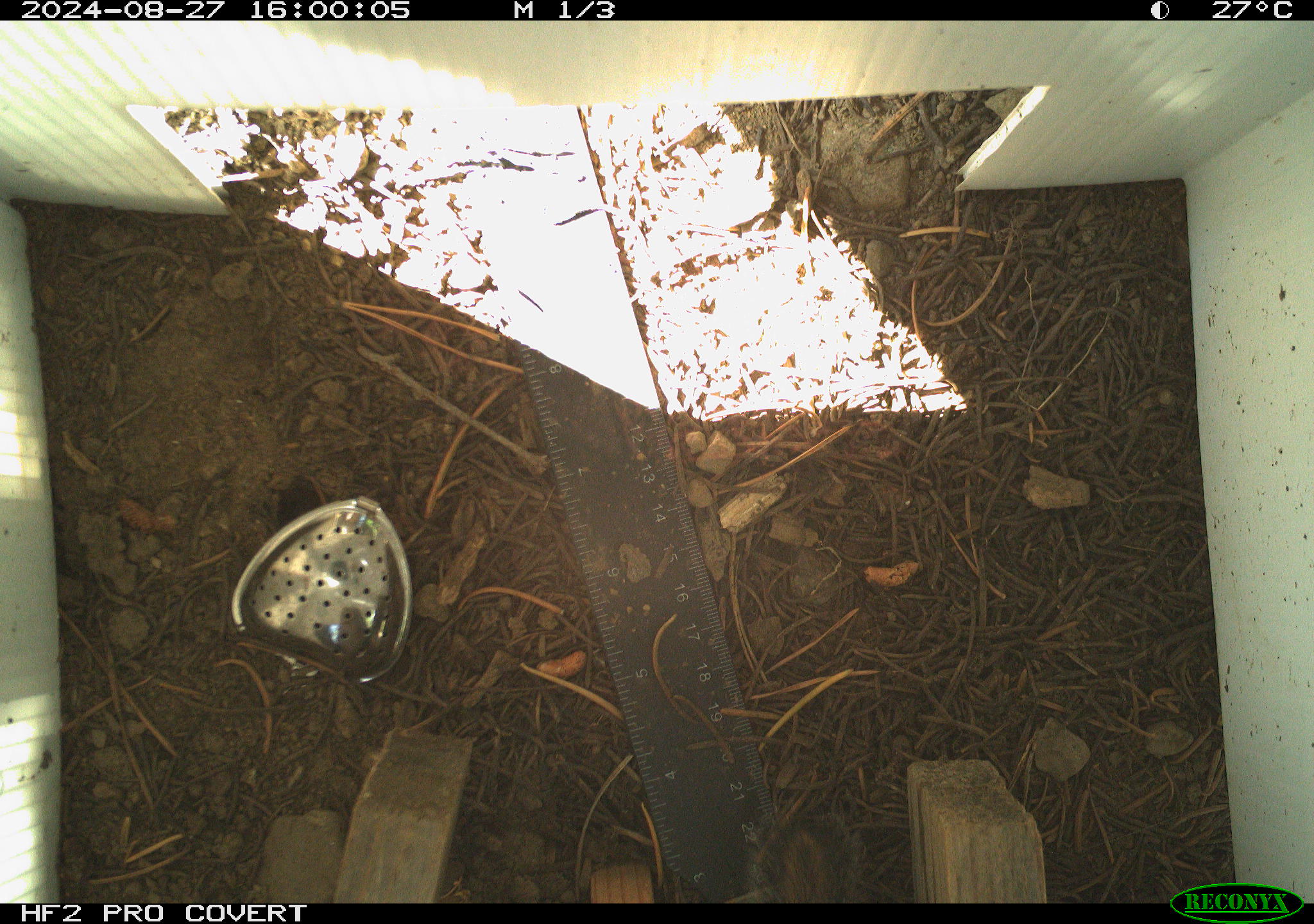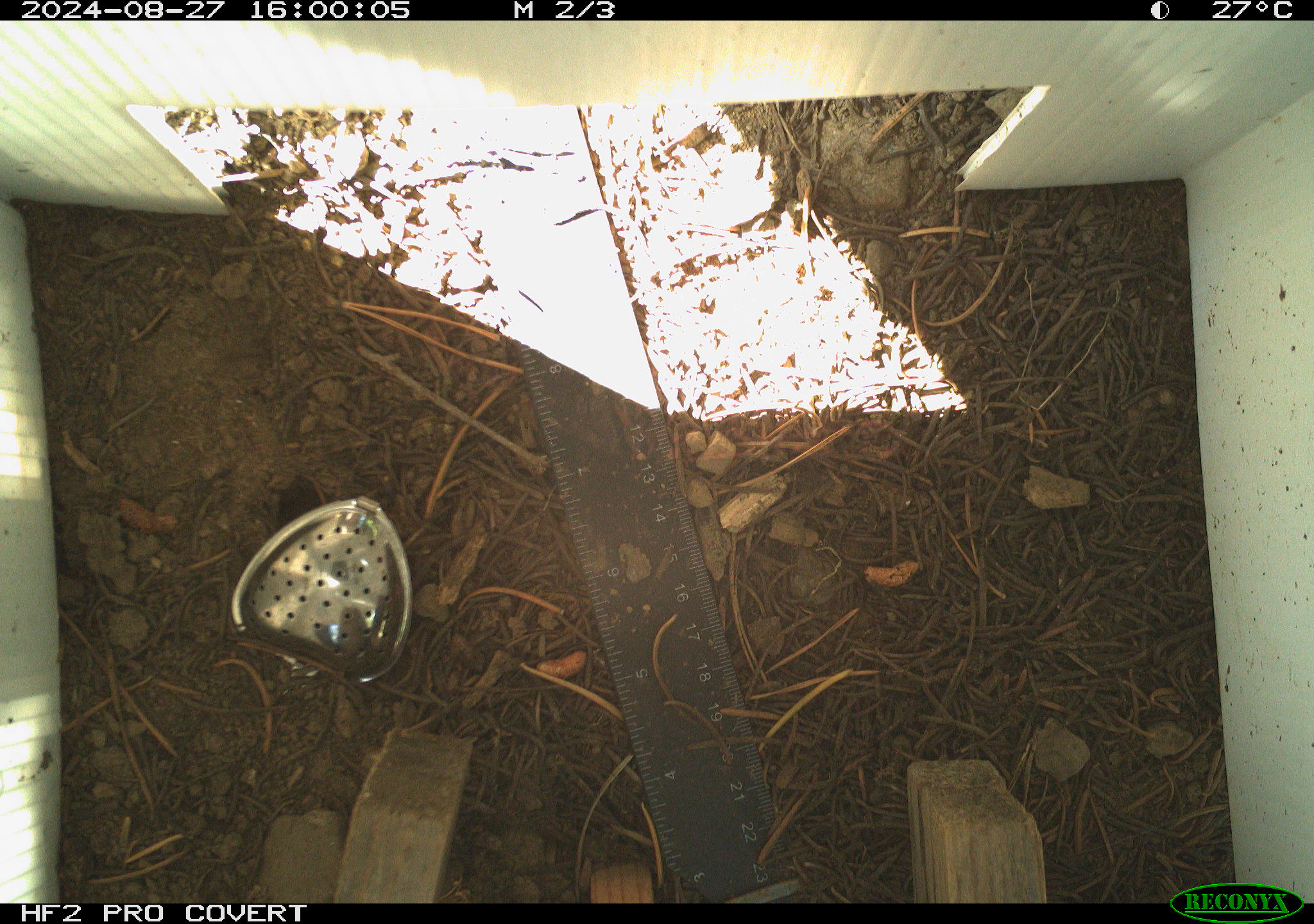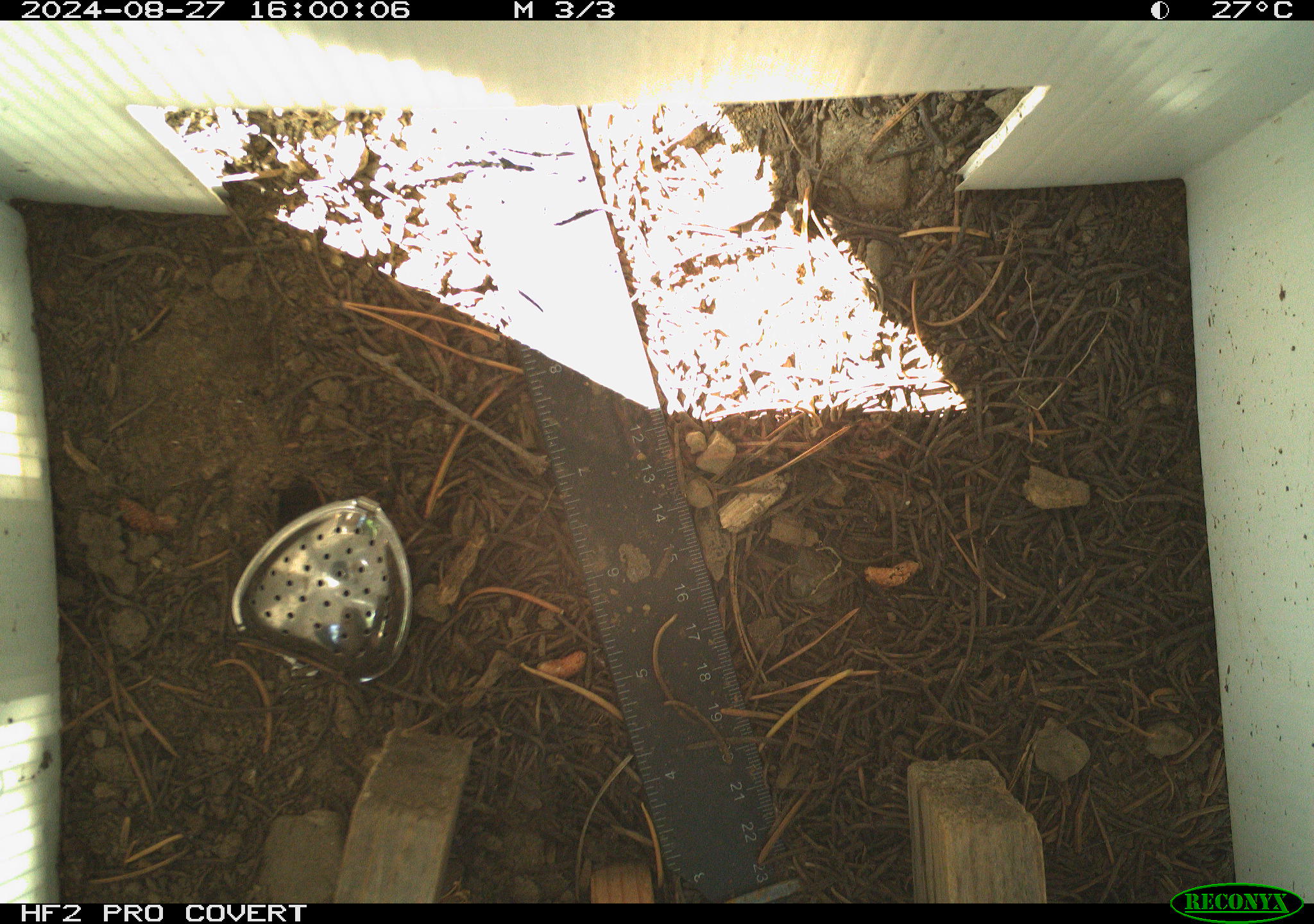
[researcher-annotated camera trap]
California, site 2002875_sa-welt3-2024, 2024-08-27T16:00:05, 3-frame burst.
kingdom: Animalia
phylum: Chordata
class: Mammalia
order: Rodentia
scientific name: Rodentia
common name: rodent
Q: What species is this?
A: Rodent (Rodentia).